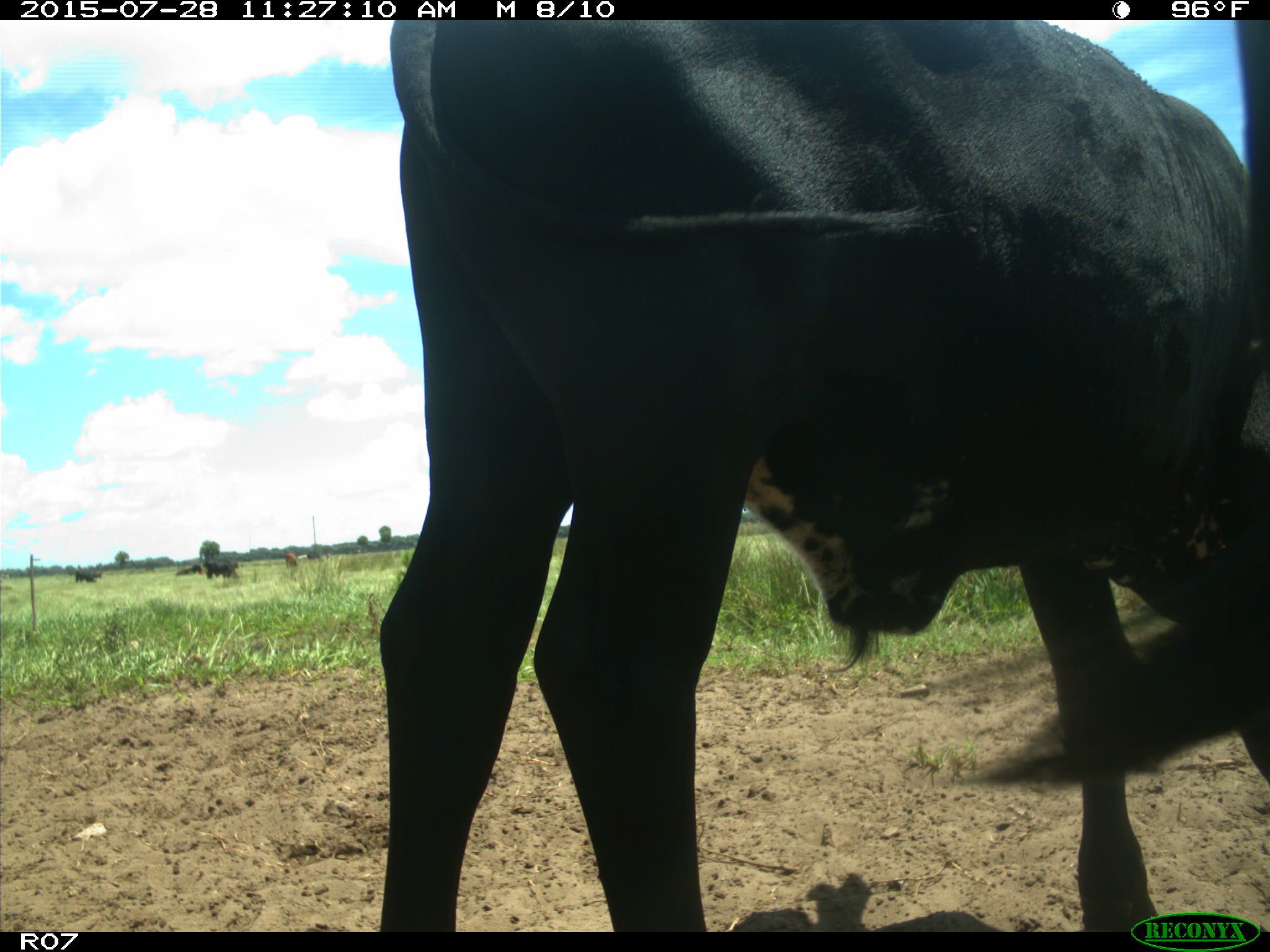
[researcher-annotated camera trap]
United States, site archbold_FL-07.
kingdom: Animalia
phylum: Chordata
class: Mammalia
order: Artiodactyla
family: Bovidae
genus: Bos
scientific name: Bos taurus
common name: domestic cow